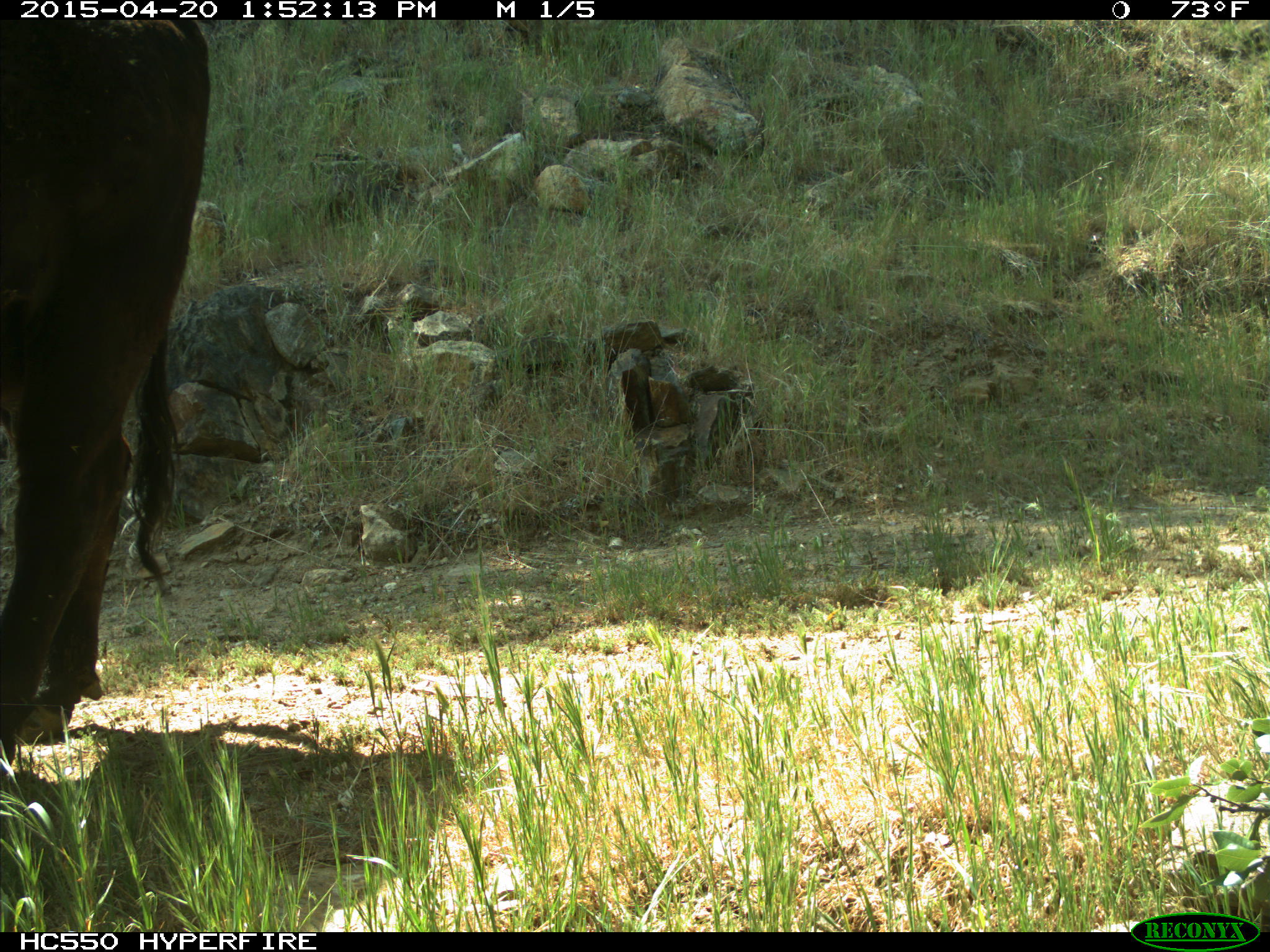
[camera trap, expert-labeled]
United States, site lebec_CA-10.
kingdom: Animalia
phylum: Chordata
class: Mammalia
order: Artiodactyla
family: Bovidae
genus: Bos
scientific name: Bos taurus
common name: domestic cow